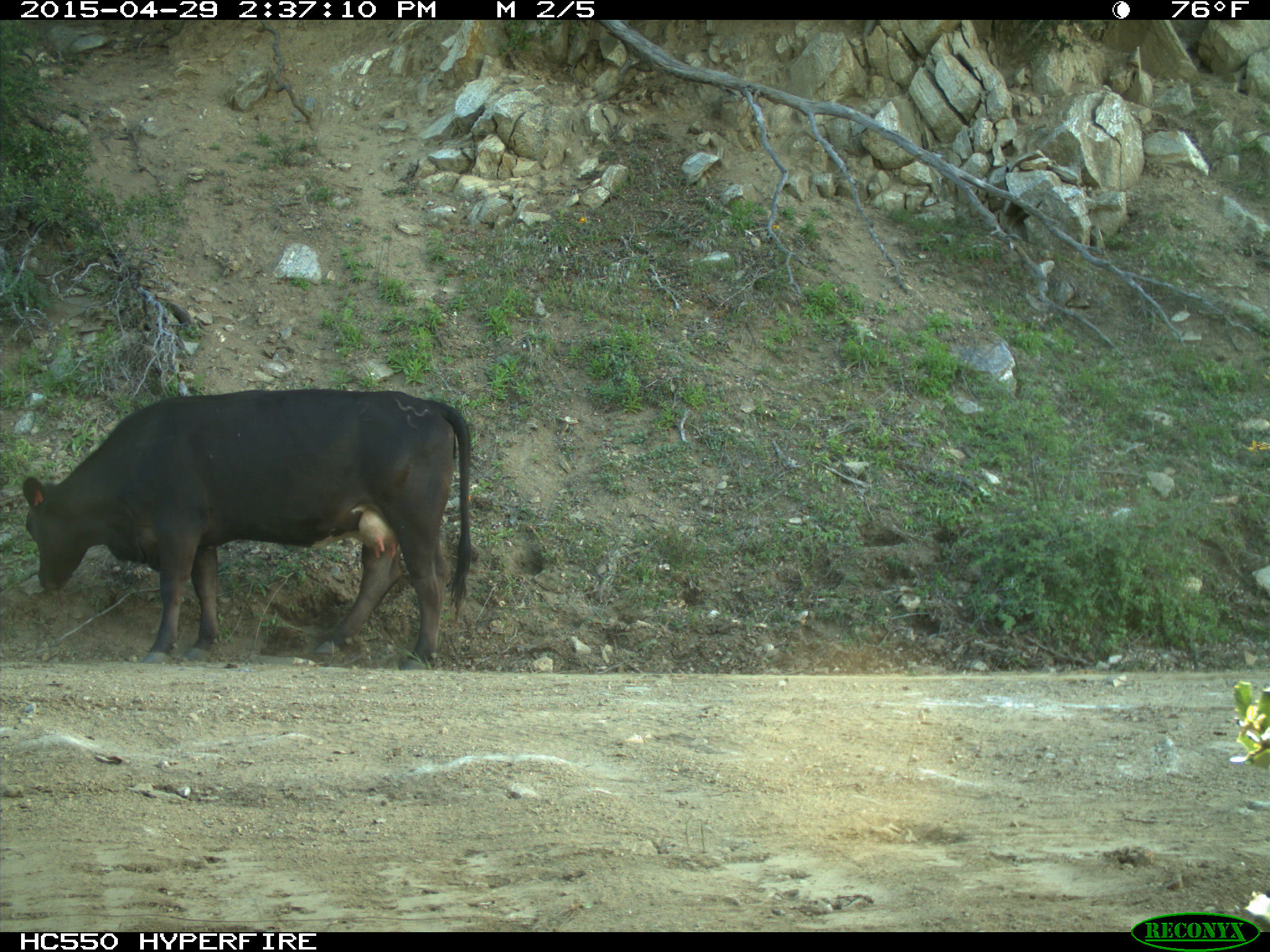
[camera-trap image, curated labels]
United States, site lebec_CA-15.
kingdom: Animalia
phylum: Chordata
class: Mammalia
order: Artiodactyla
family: Bovidae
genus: Bos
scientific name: Bos taurus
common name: domestic cow